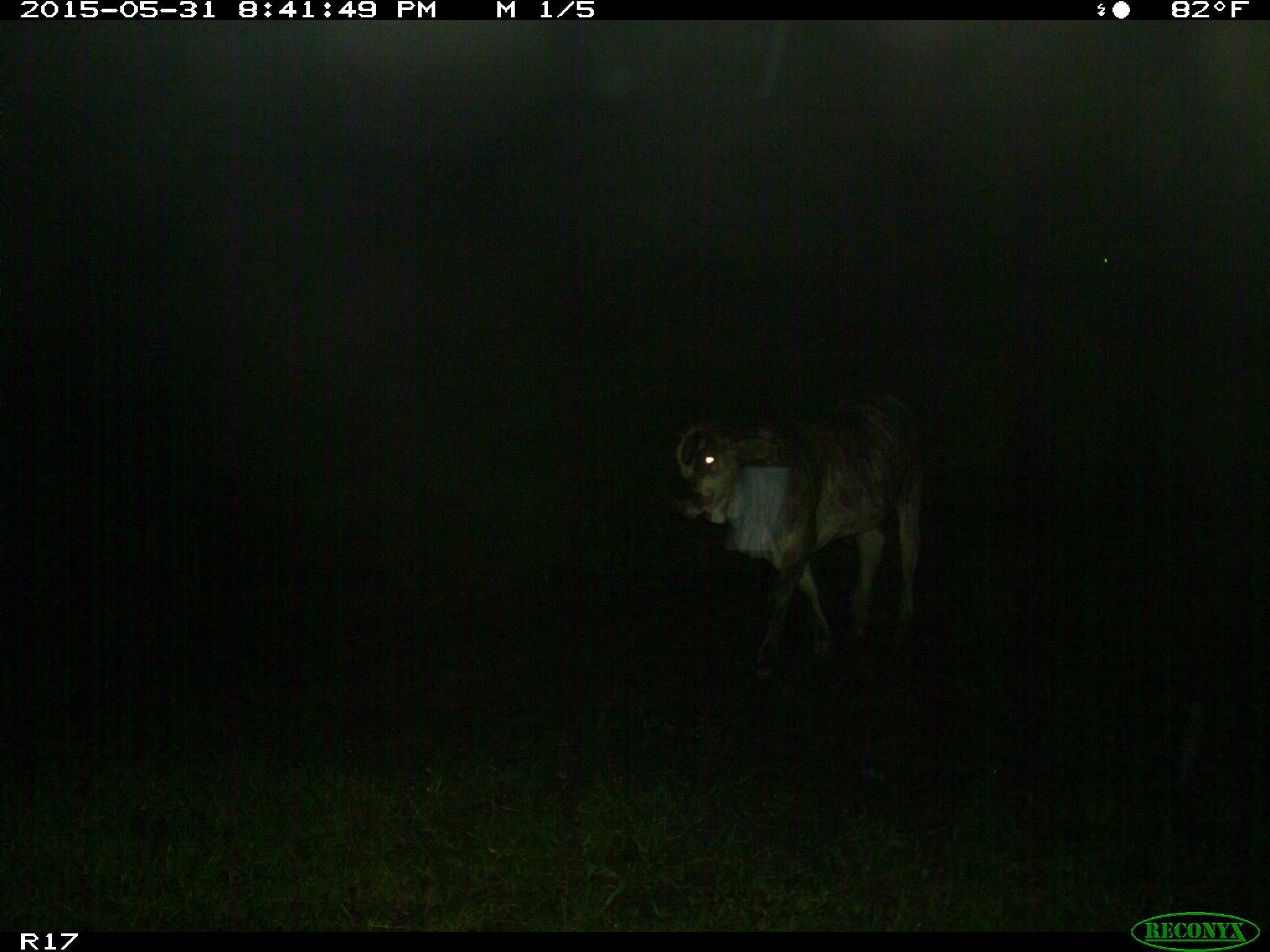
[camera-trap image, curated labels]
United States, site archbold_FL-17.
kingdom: Animalia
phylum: Chordata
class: Mammalia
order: Artiodactyla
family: Bovidae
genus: Bos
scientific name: Bos taurus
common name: domestic cow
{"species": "Bos taurus (domestic cow)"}